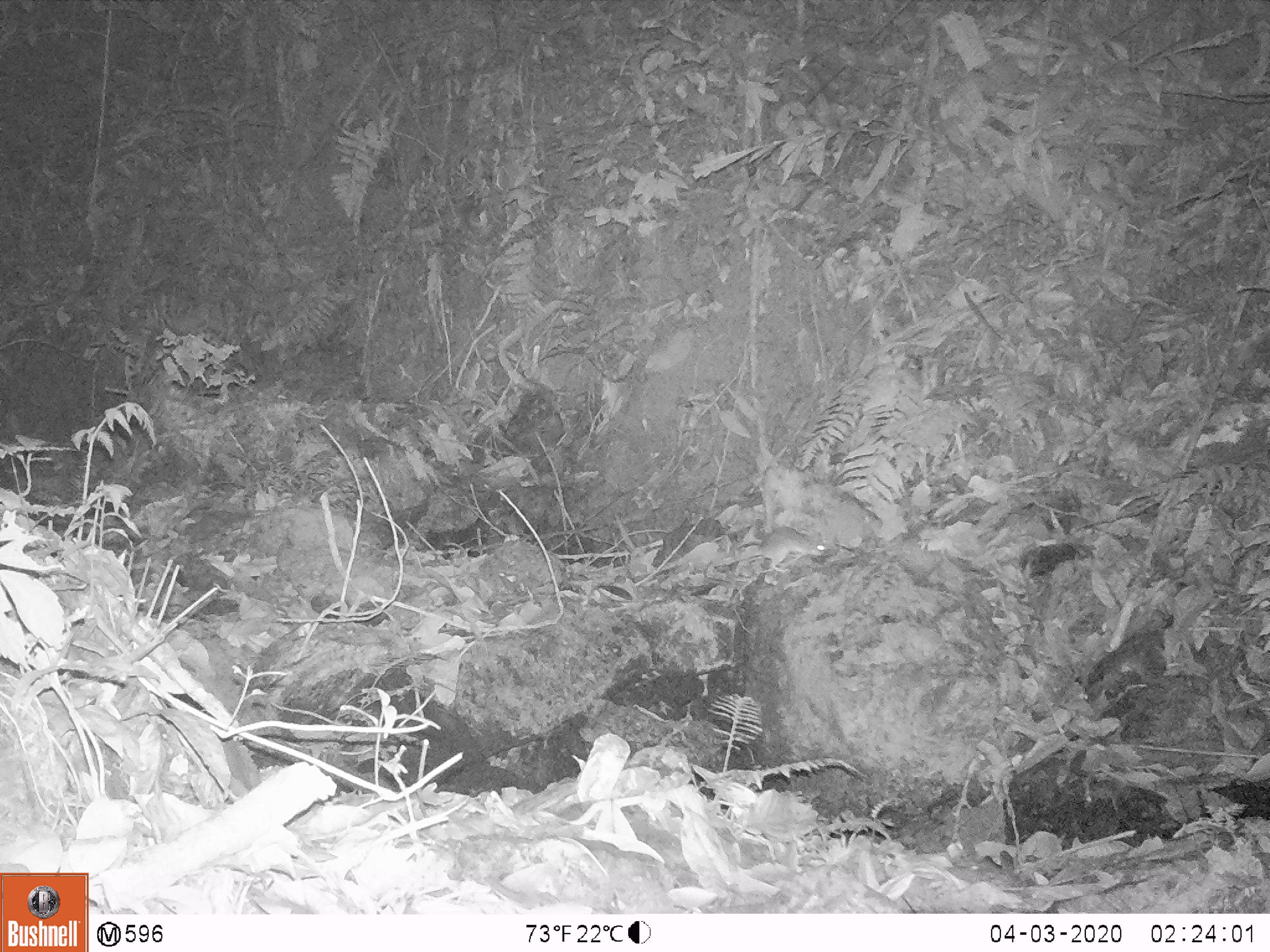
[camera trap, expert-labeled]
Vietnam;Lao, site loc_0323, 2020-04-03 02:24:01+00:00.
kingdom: Animalia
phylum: Chordata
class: Mammalia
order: Rodentia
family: Muridae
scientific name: Muridae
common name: old-world mice and rats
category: unidentified murid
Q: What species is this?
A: Unidentified murid (old-world mice and rats) (Muridae).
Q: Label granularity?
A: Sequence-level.